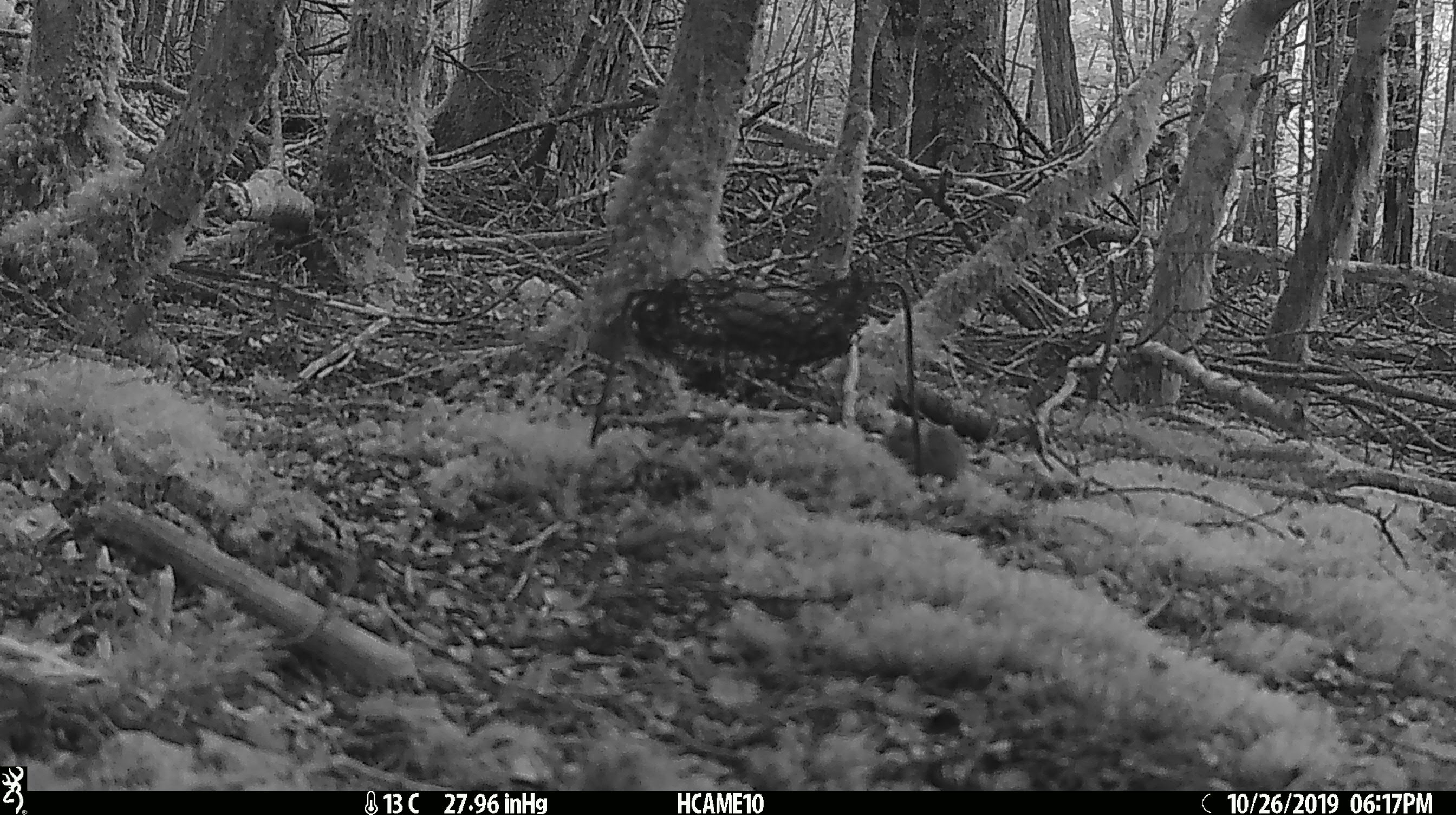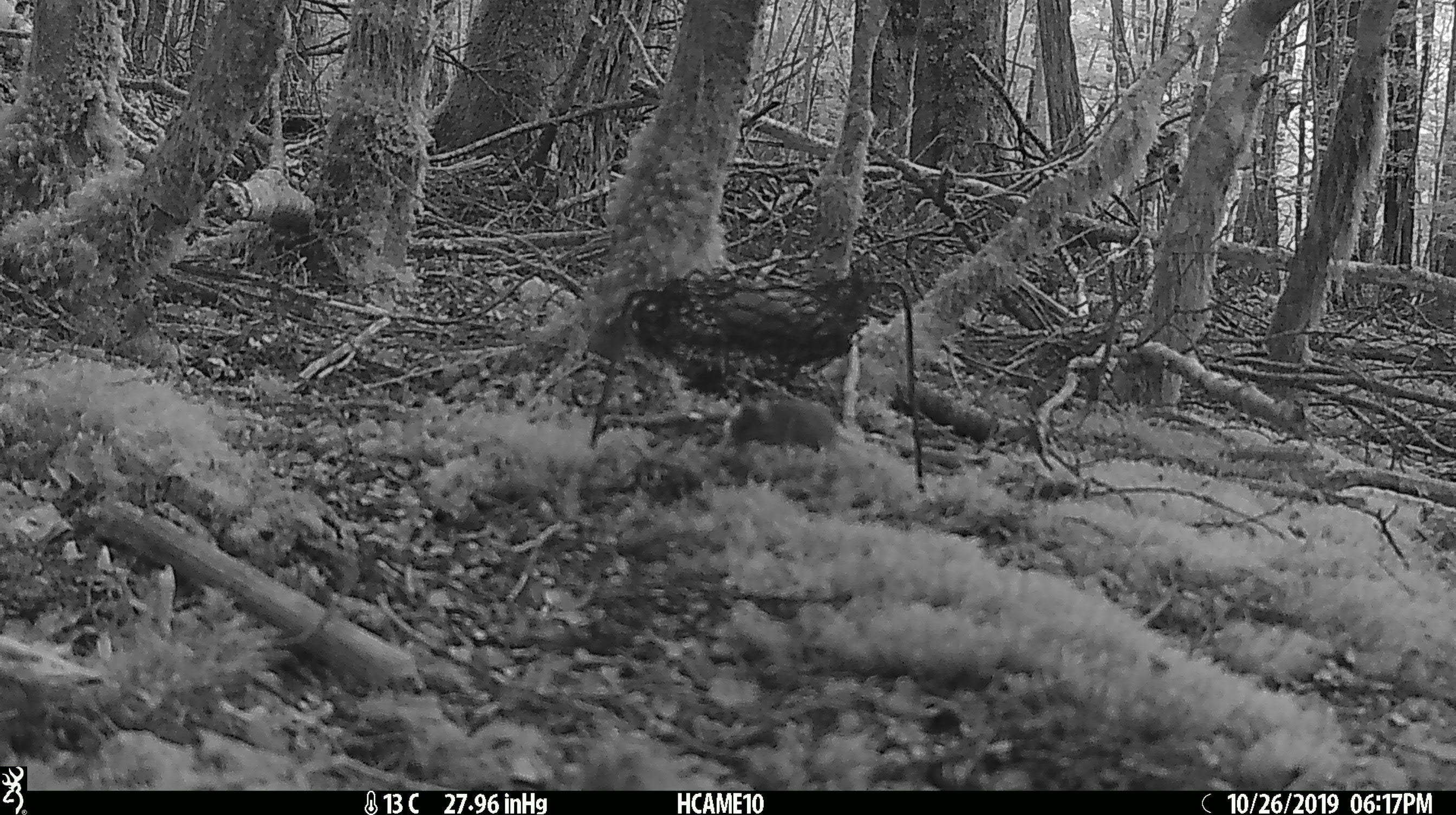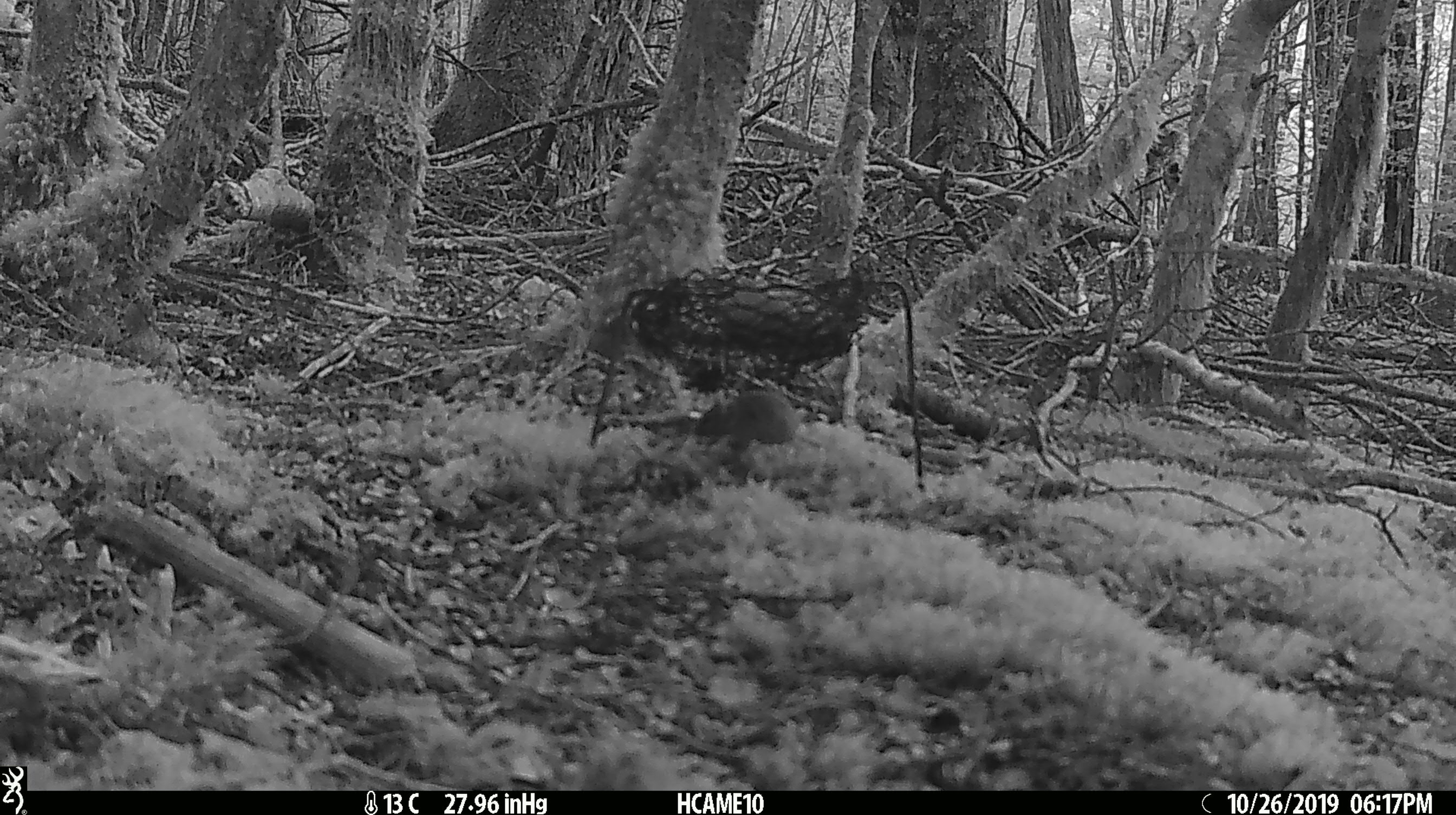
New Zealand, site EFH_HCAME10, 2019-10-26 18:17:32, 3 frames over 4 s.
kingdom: Animalia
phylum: Chordata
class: Mammalia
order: Rodentia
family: Muridae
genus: Mus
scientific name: Mus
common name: mouse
Mouse (Mus).